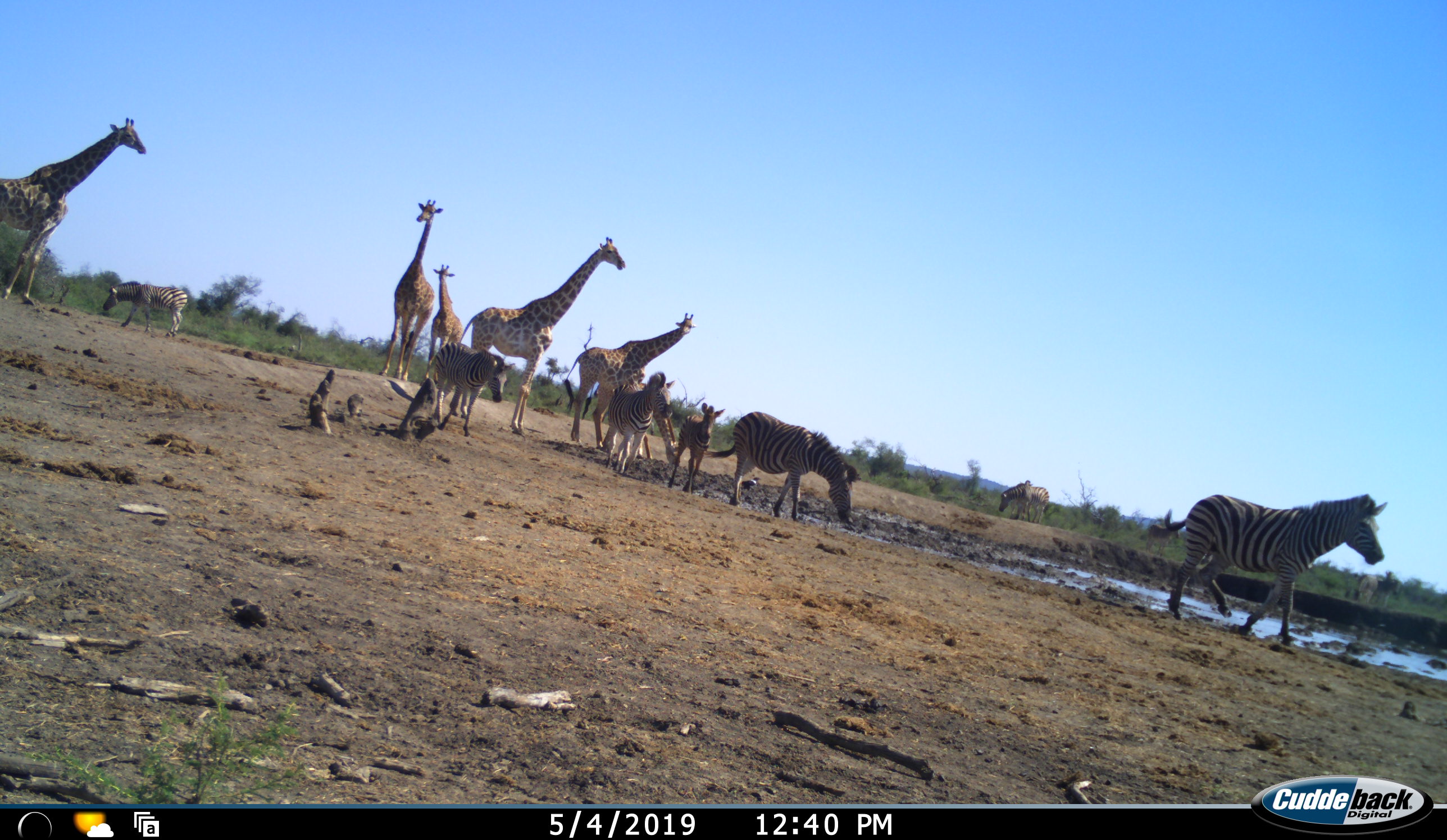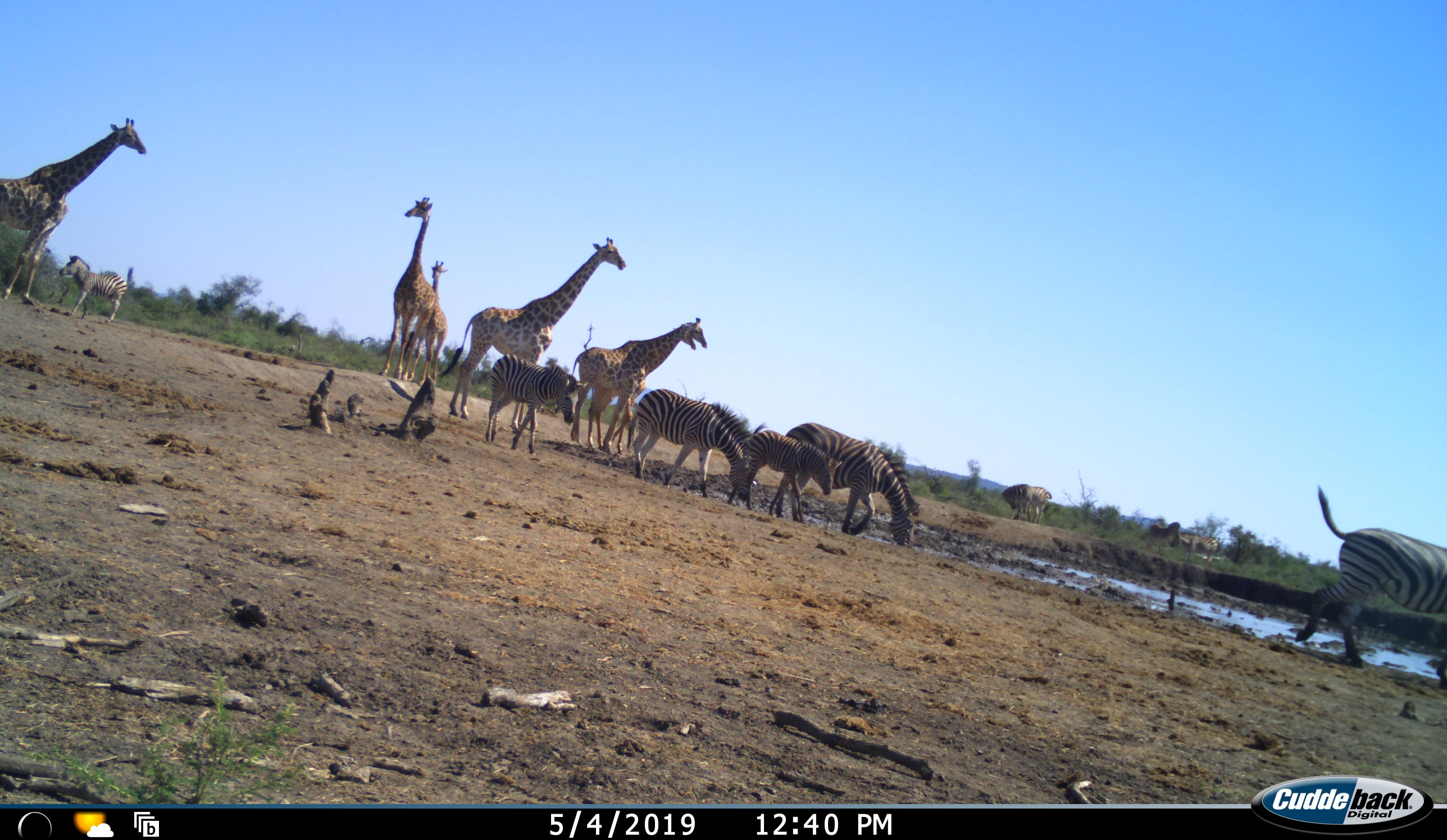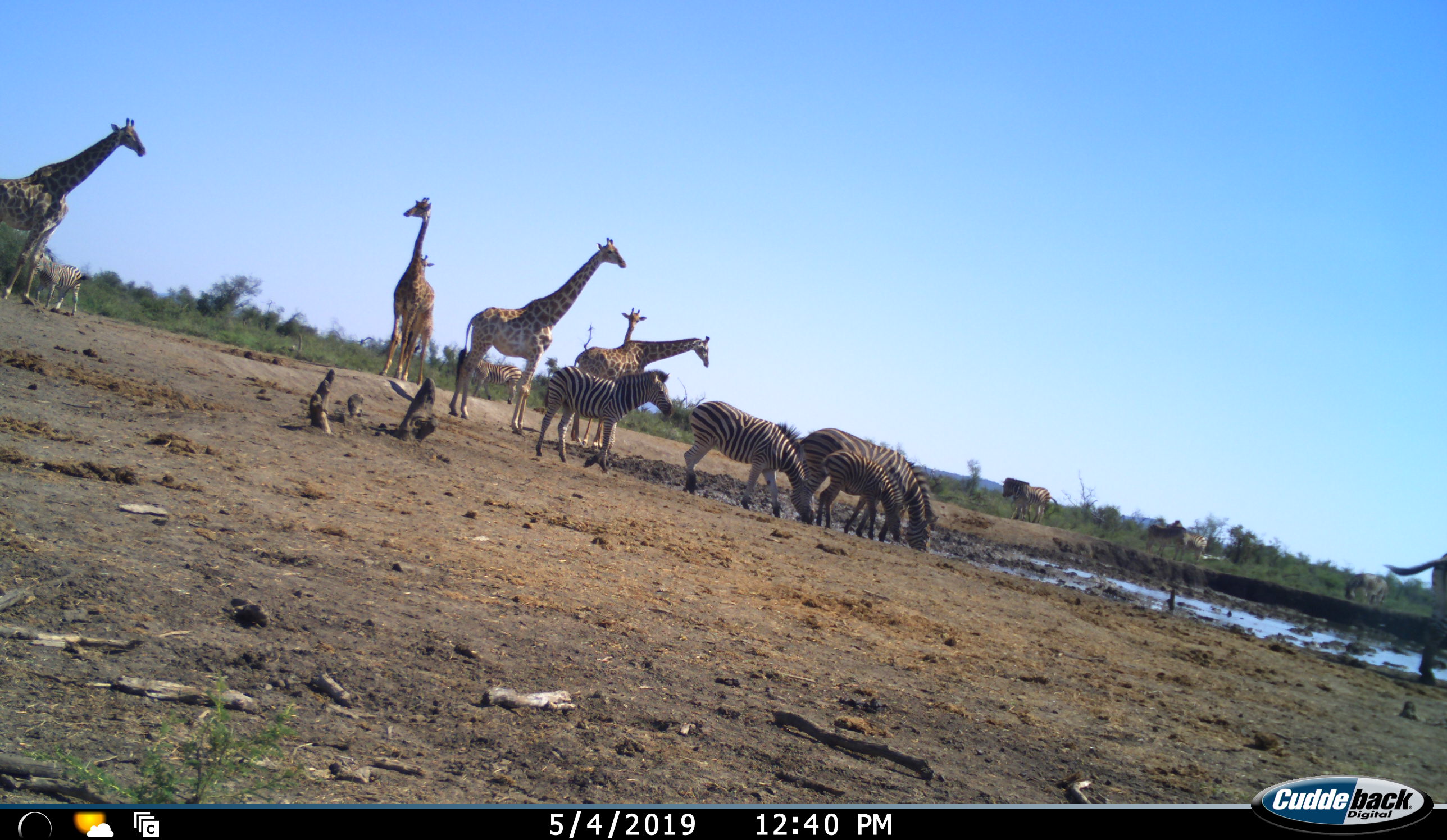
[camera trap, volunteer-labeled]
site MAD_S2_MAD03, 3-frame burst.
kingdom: Animalia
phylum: Chordata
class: Mammalia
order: Artiodactyla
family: Giraffidae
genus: Giraffa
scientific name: Giraffa camelopardalis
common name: giraffe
Giraffe (Giraffa camelopardalis), count 5. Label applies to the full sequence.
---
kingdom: Animalia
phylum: Chordata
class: Mammalia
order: Perissodactyla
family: Equidae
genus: Equus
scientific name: Equus quagga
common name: plains zebra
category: zebraplains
Zebraplains (plains zebra) (Equus quagga), count 7. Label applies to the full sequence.